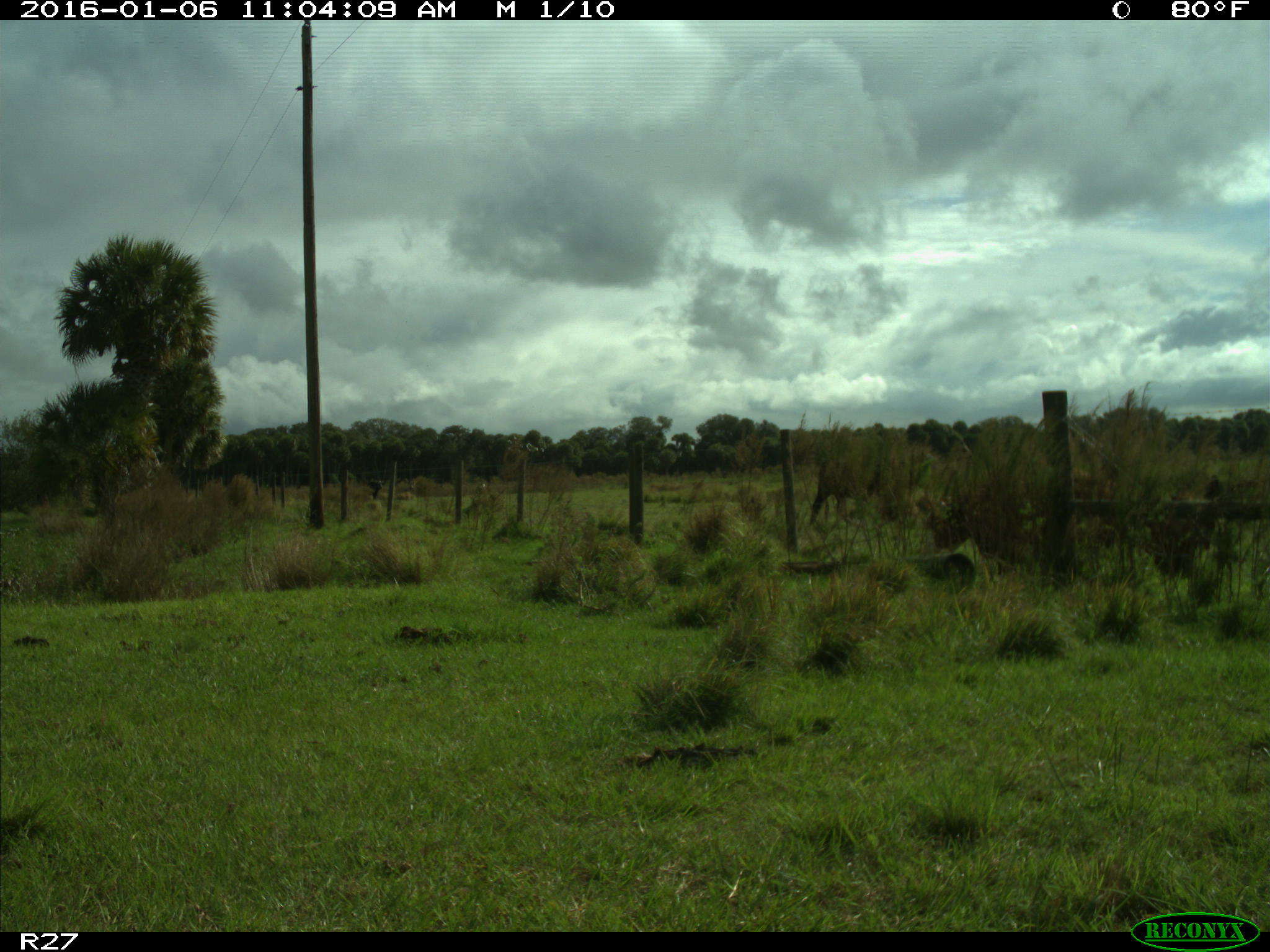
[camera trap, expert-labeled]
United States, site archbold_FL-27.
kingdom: Animalia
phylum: Chordata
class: Mammalia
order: Artiodactyla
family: Bovidae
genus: Bos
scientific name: Bos taurus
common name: domestic cow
Bos taurus (domestic cow).